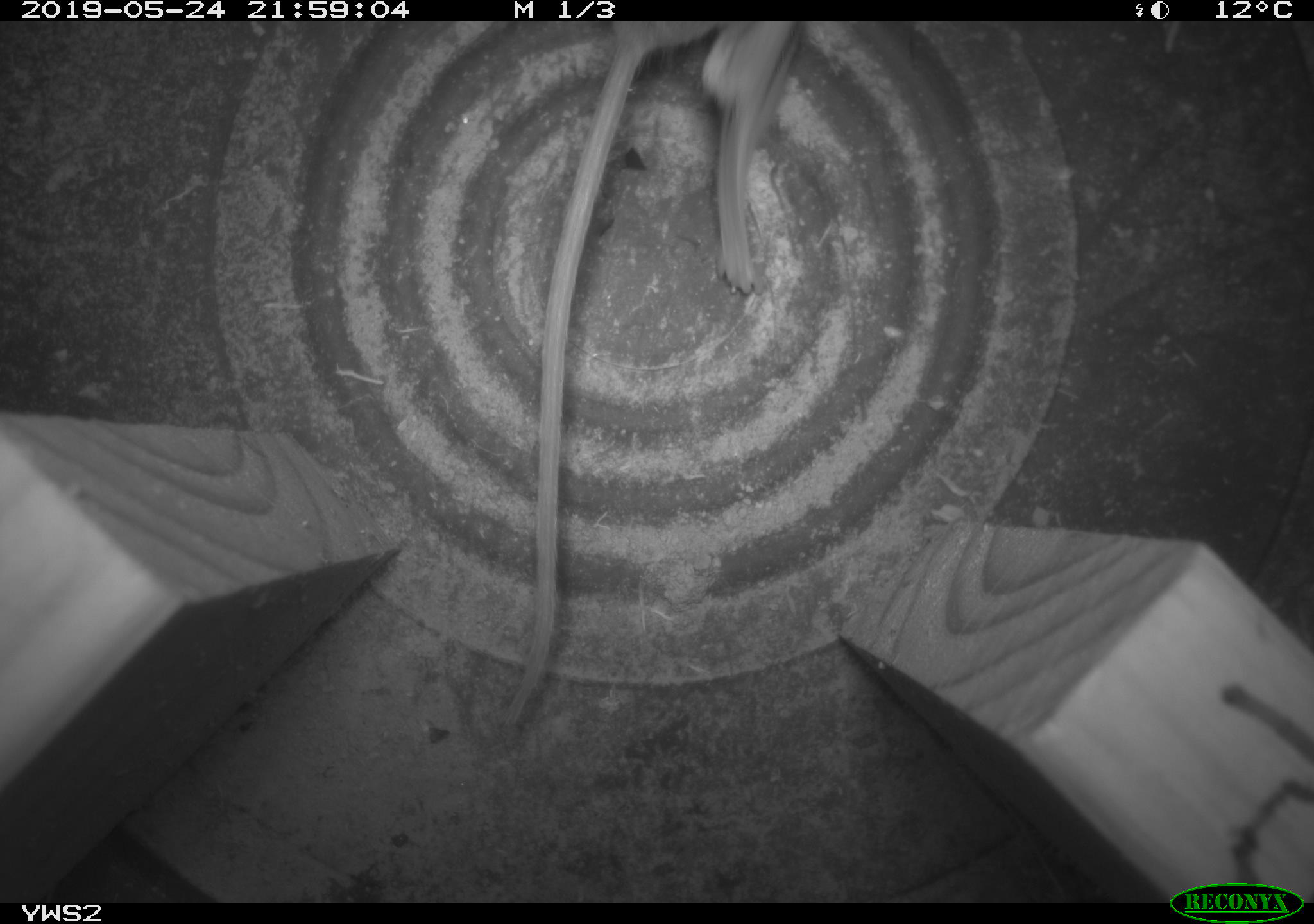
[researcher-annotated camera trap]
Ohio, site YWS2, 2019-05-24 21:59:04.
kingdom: Animalia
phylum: Chordata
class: Mammalia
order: Rodentia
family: Cricetidae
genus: Peromyscus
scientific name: Peromyscus leucopus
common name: white-footed mouse